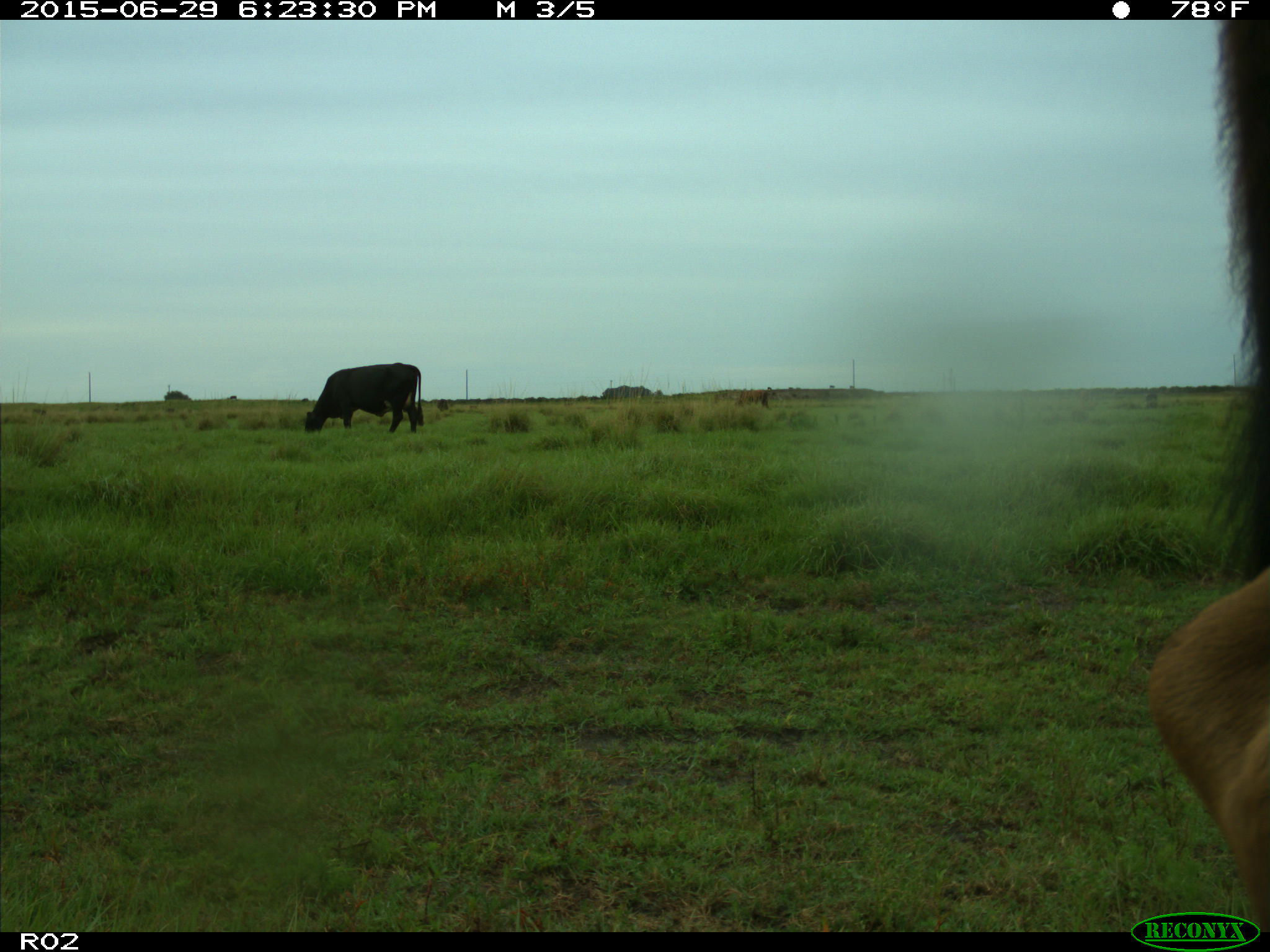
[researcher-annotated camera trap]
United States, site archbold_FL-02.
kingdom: Animalia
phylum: Chordata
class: Mammalia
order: Artiodactyla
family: Bovidae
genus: Bos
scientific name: Bos taurus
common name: domestic cow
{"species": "Bos taurus (domestic cow)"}